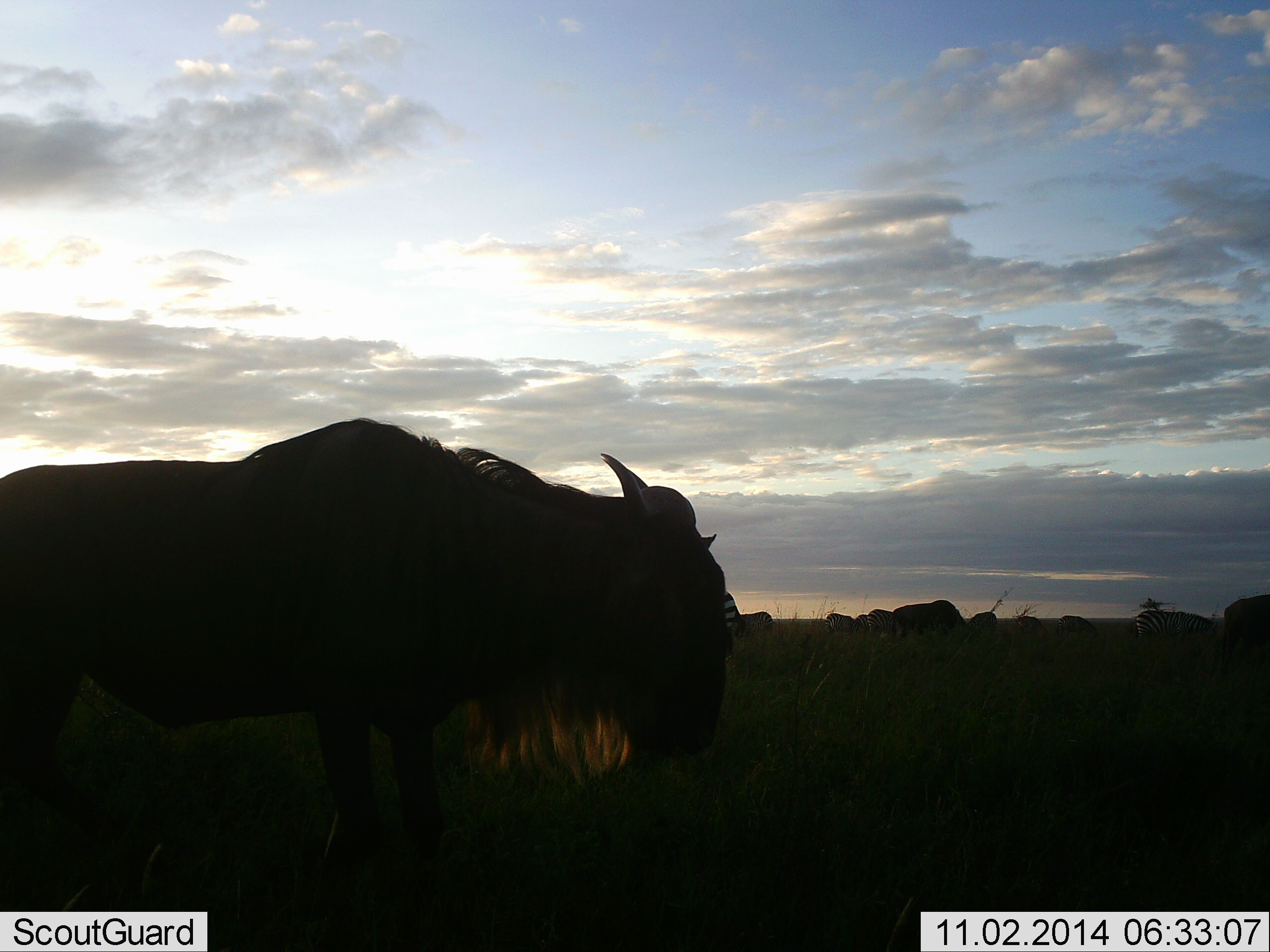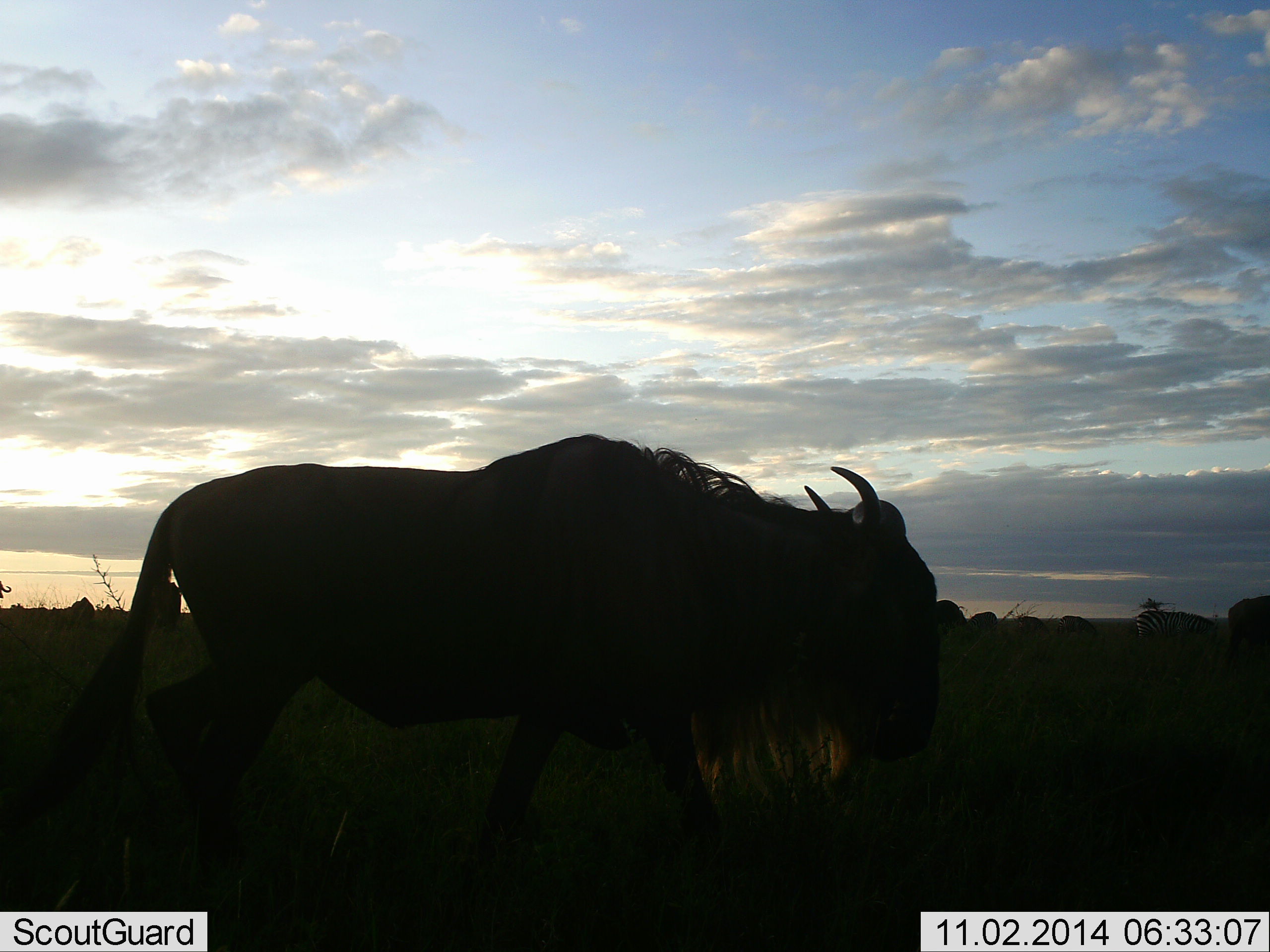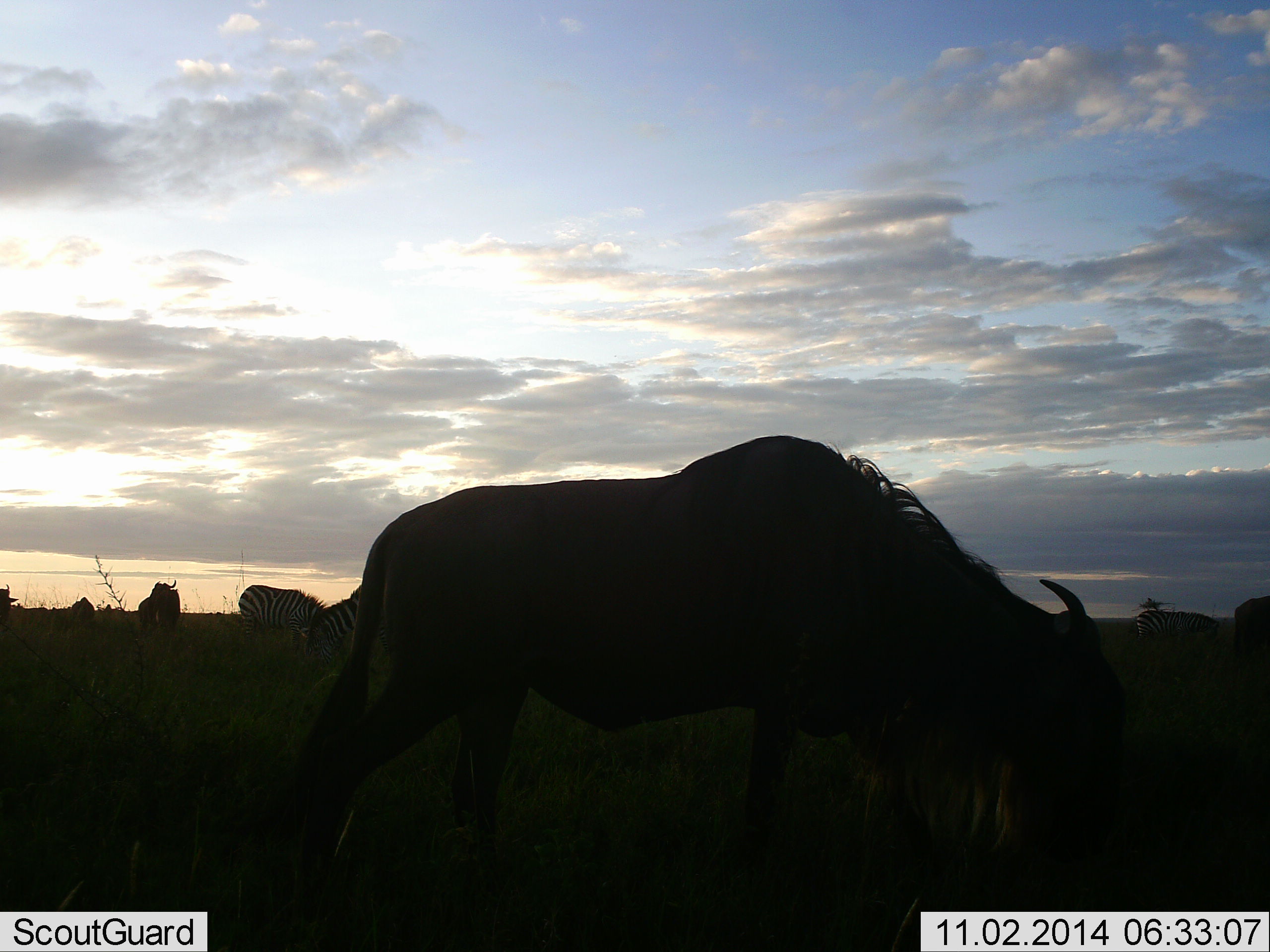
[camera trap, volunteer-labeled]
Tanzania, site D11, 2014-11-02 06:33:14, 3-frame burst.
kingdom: Animalia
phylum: Chordata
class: Mammalia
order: Artiodactyla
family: Bovidae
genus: Connochaetes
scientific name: Connochaetes taurinus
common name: blue wildebeest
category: wildebeest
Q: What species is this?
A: Wildebeest (blue wildebeest) (Connochaetes taurinus).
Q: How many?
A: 5.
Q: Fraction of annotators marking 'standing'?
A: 33%.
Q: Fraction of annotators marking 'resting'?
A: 0%.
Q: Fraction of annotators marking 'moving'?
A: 67%.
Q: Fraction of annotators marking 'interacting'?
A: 0%.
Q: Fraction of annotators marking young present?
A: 0%.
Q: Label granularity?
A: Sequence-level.